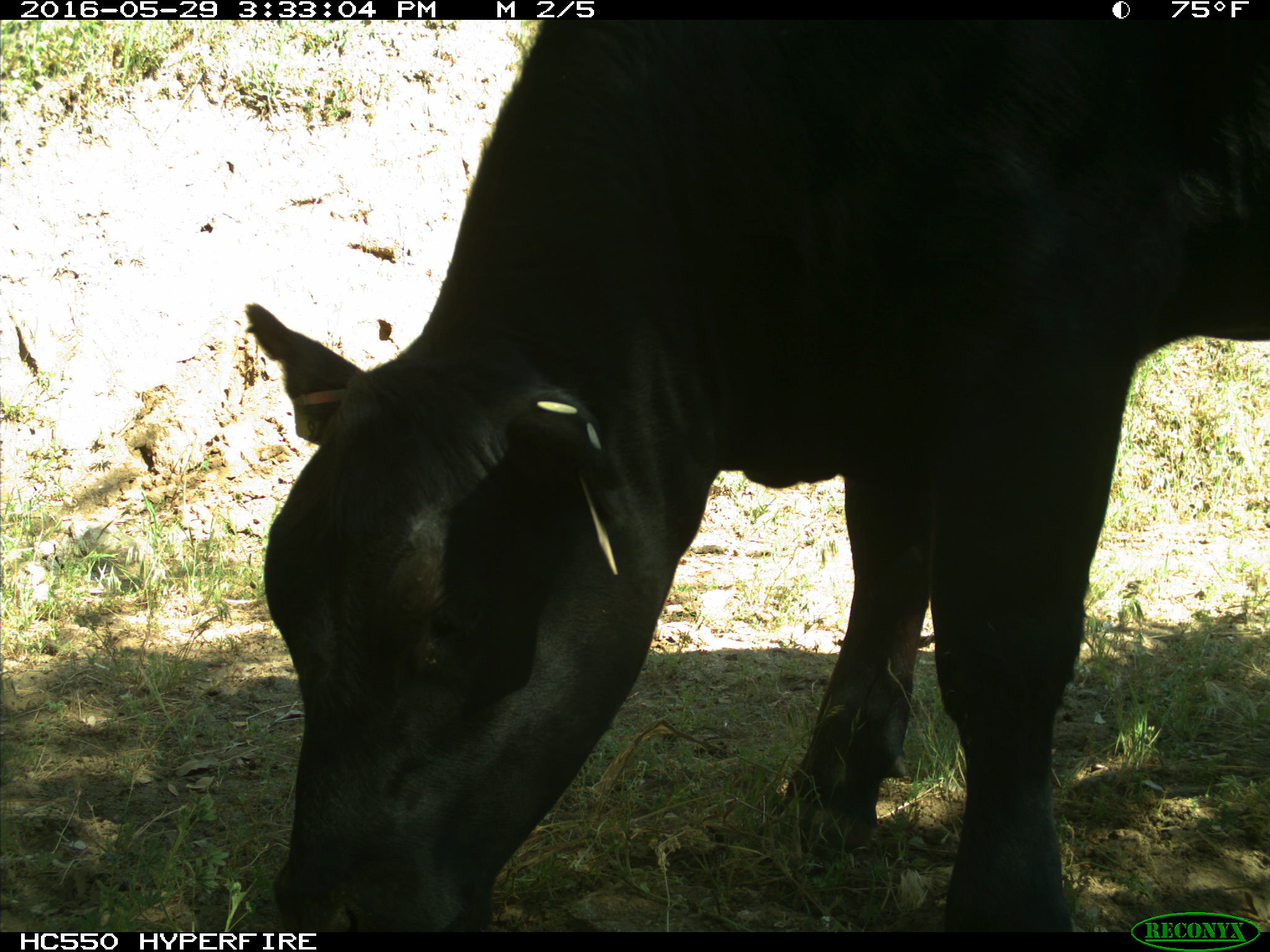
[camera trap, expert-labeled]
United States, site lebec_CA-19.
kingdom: Animalia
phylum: Chordata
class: Mammalia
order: Artiodactyla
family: Bovidae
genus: Bos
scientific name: Bos taurus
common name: domestic cow